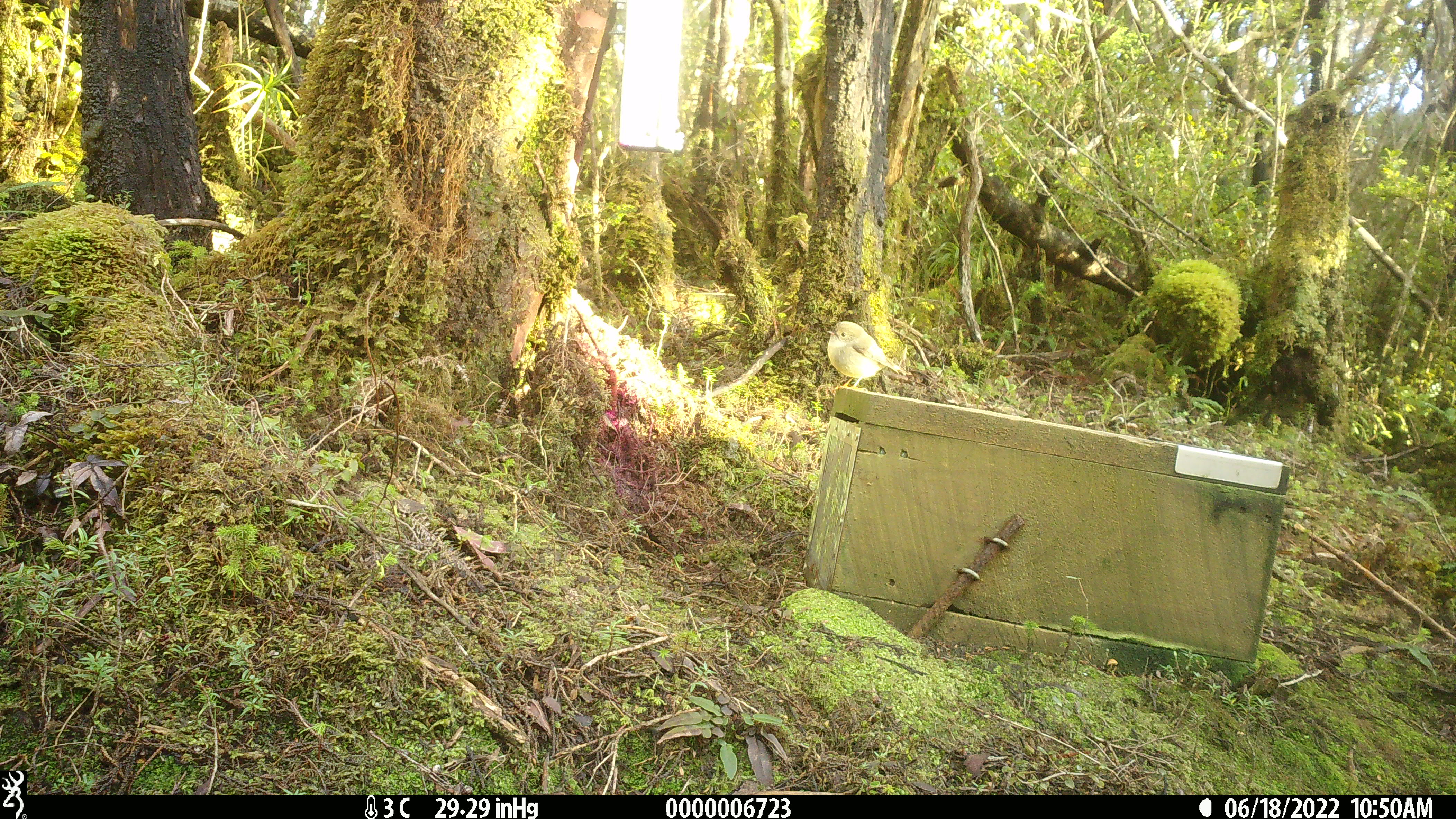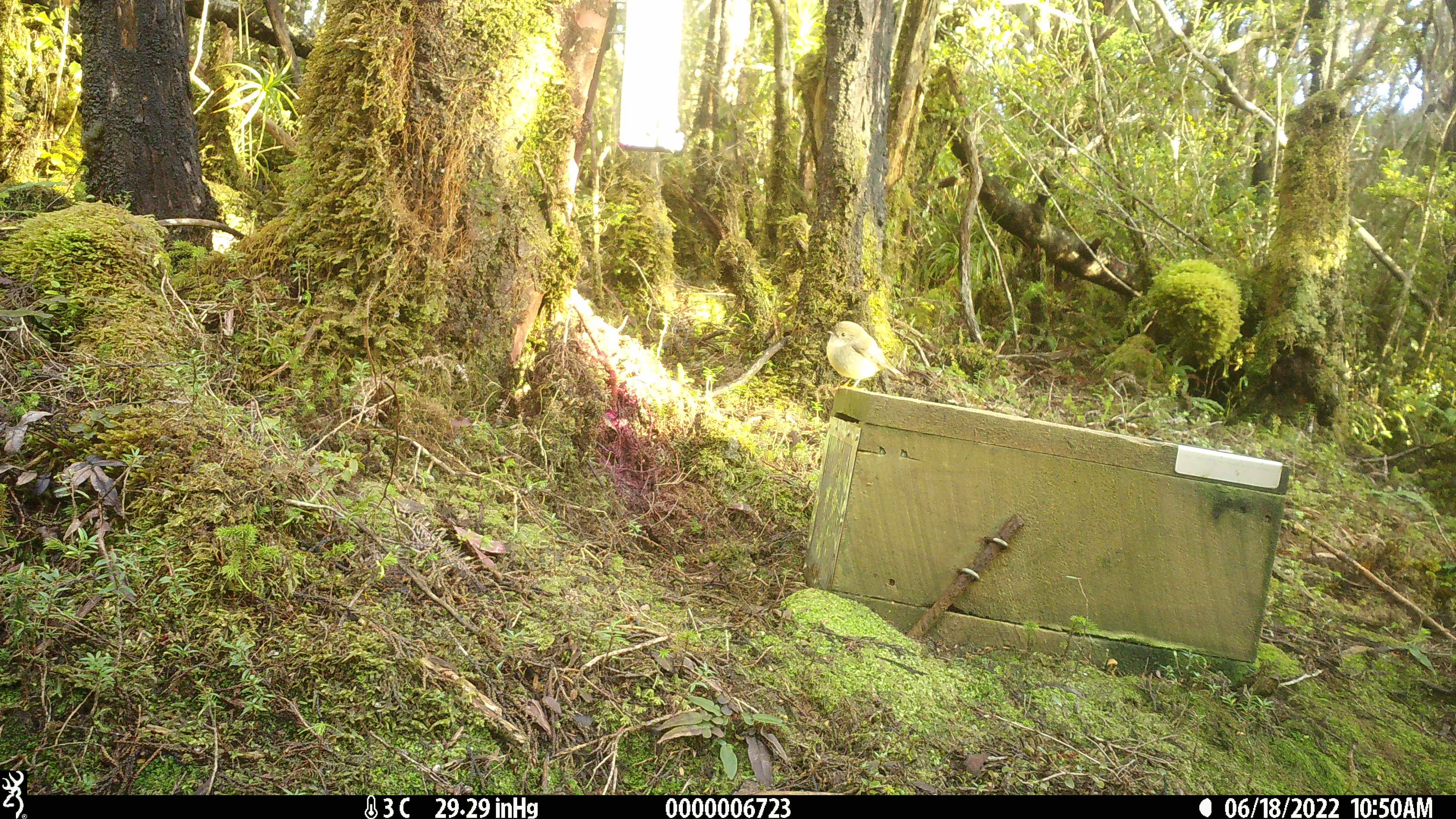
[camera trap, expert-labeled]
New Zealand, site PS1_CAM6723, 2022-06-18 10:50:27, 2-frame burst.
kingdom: Animalia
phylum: Chordata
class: Aves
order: Passeriformes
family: Petroicidae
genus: Petroica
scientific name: Petroica macrocephala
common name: tomtit